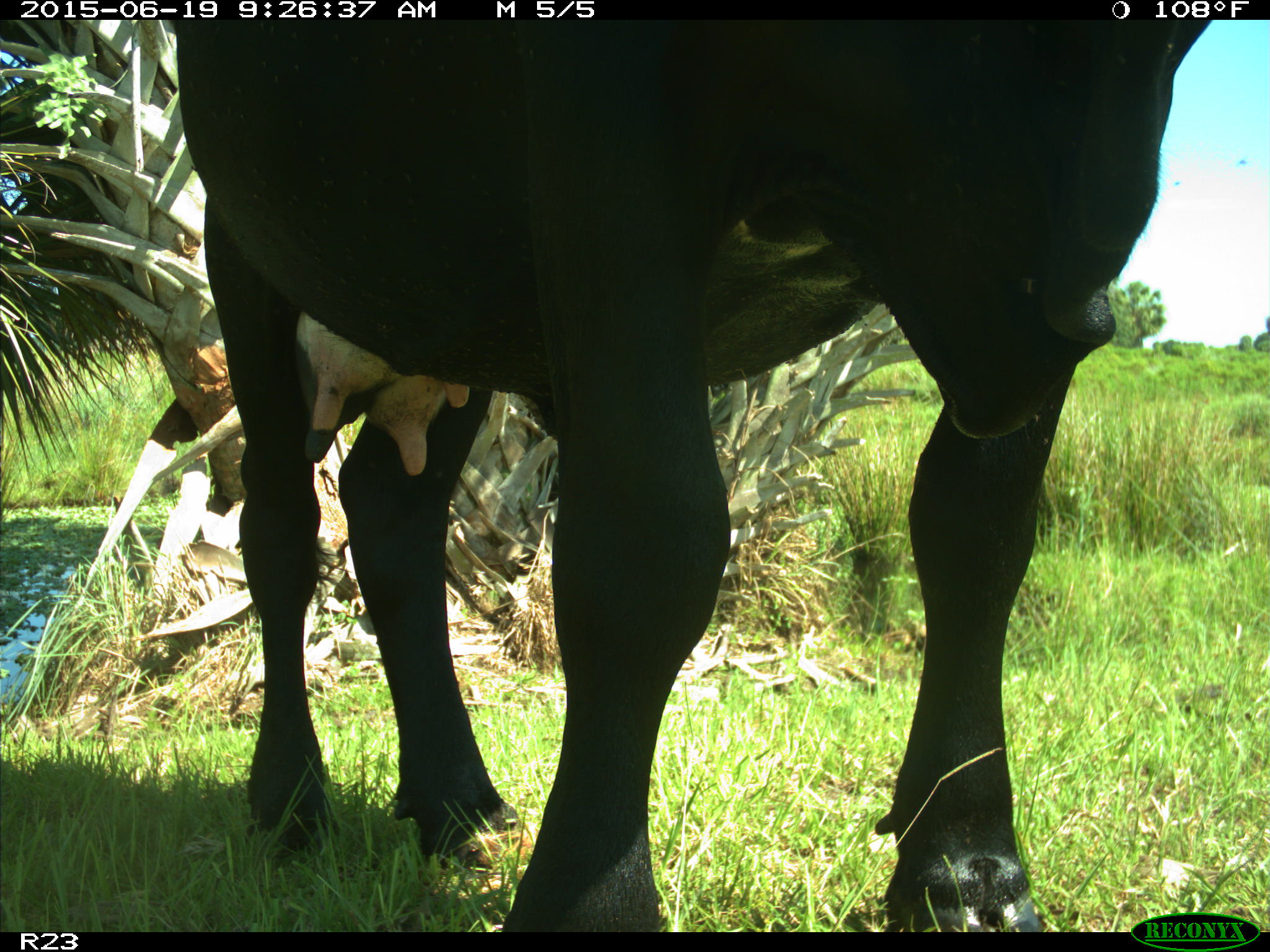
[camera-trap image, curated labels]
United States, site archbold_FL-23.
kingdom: Animalia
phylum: Chordata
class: Mammalia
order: Artiodactyla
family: Bovidae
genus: Bos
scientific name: Bos taurus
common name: domestic cow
Bos taurus (domestic cow).